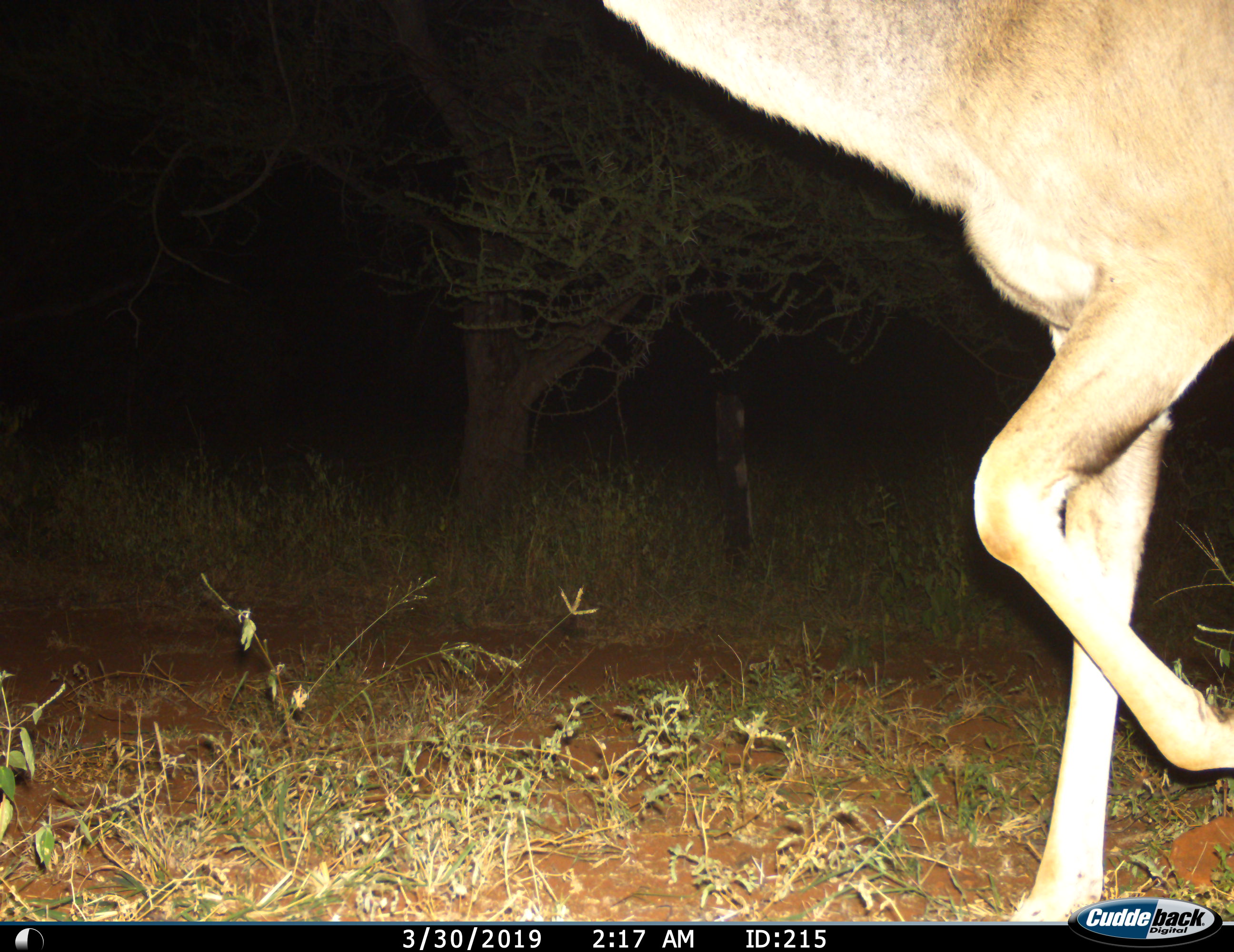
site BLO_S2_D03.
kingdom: Animalia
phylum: Chordata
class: Mammalia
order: Artiodactyla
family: Bovidae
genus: Aepyceros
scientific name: Aepyceros melampus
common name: impala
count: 1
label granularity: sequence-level